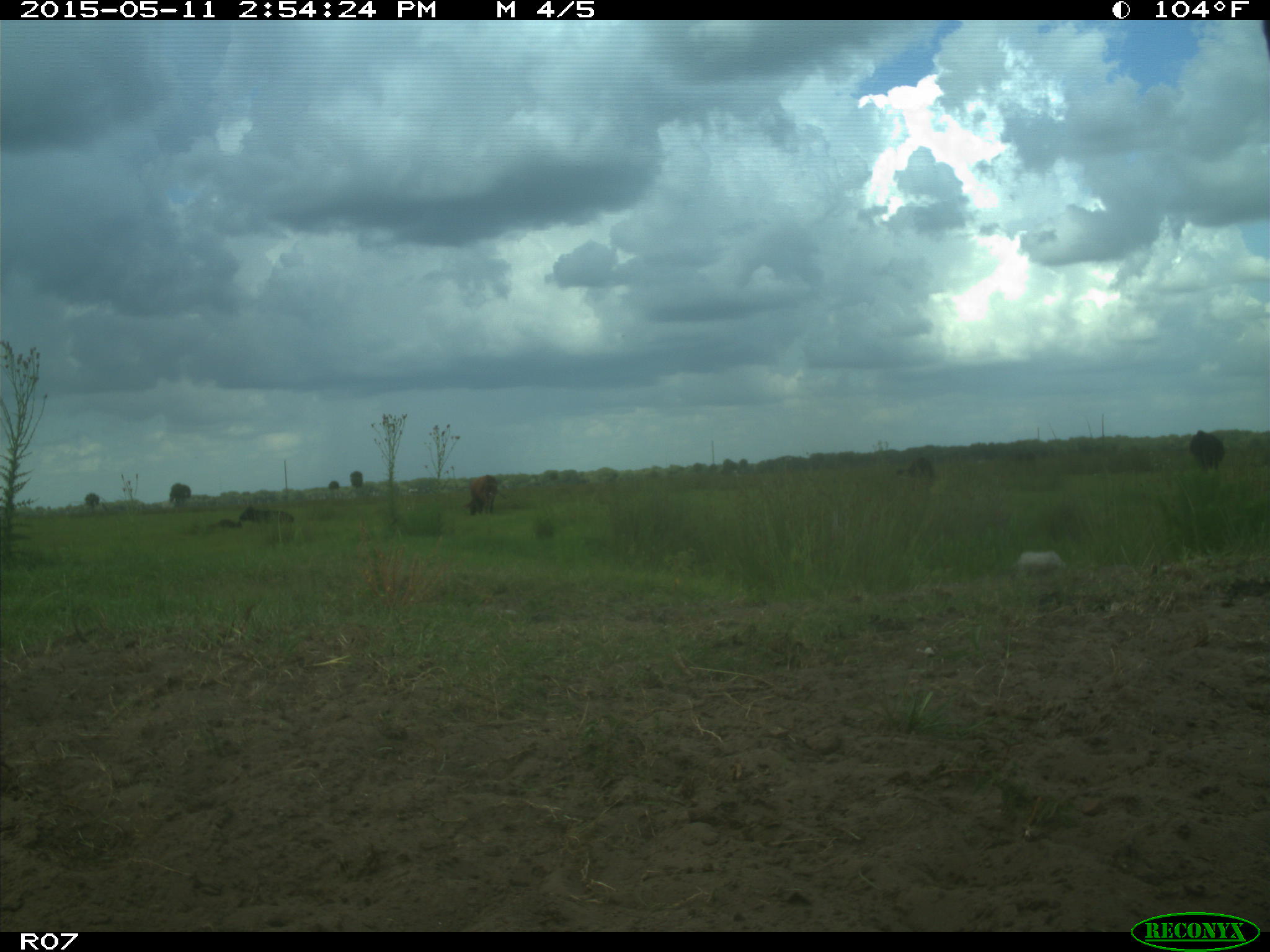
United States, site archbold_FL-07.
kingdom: Animalia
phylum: Chordata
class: Mammalia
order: Artiodactyla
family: Bovidae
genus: Bos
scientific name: Bos taurus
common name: domestic cow